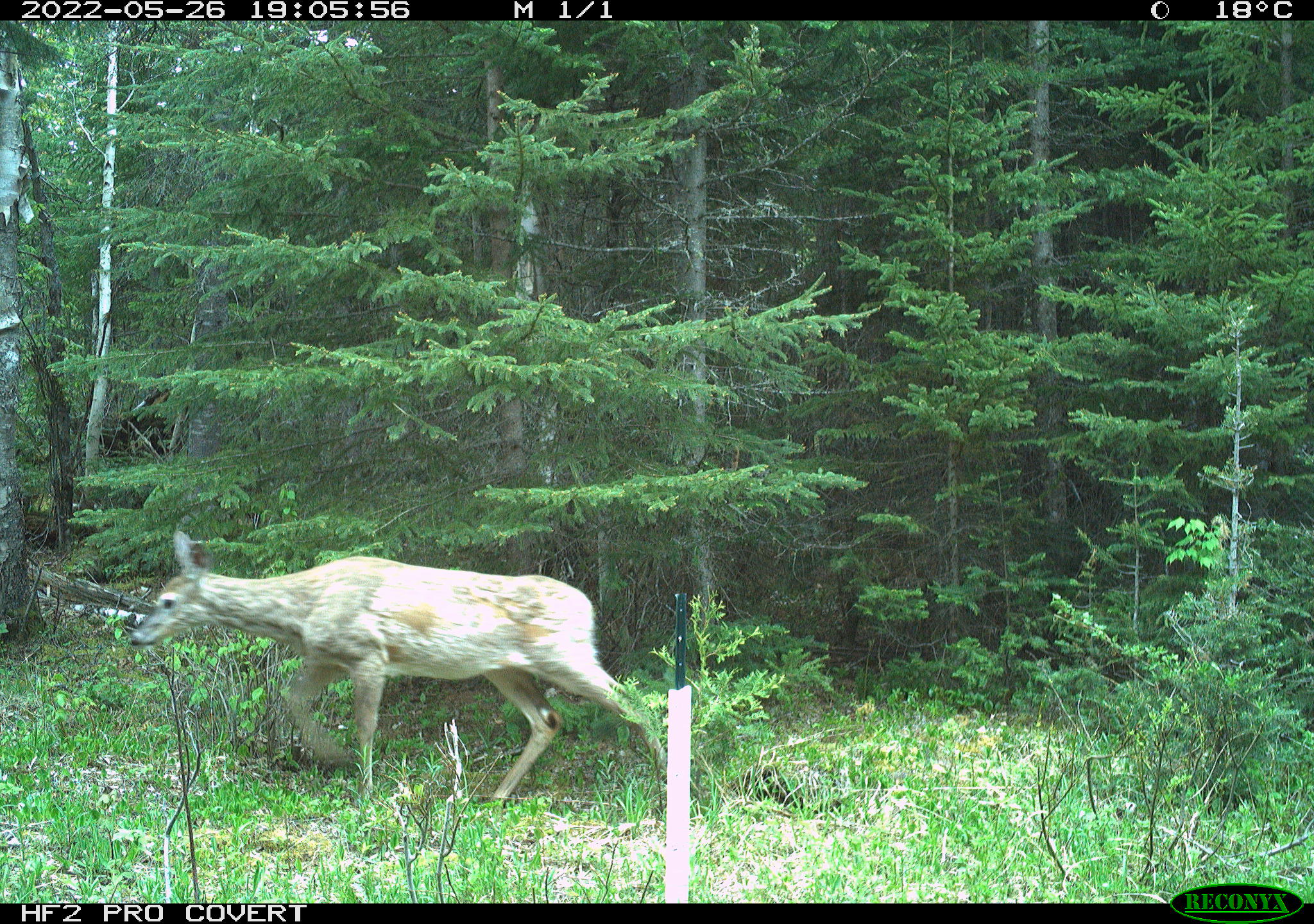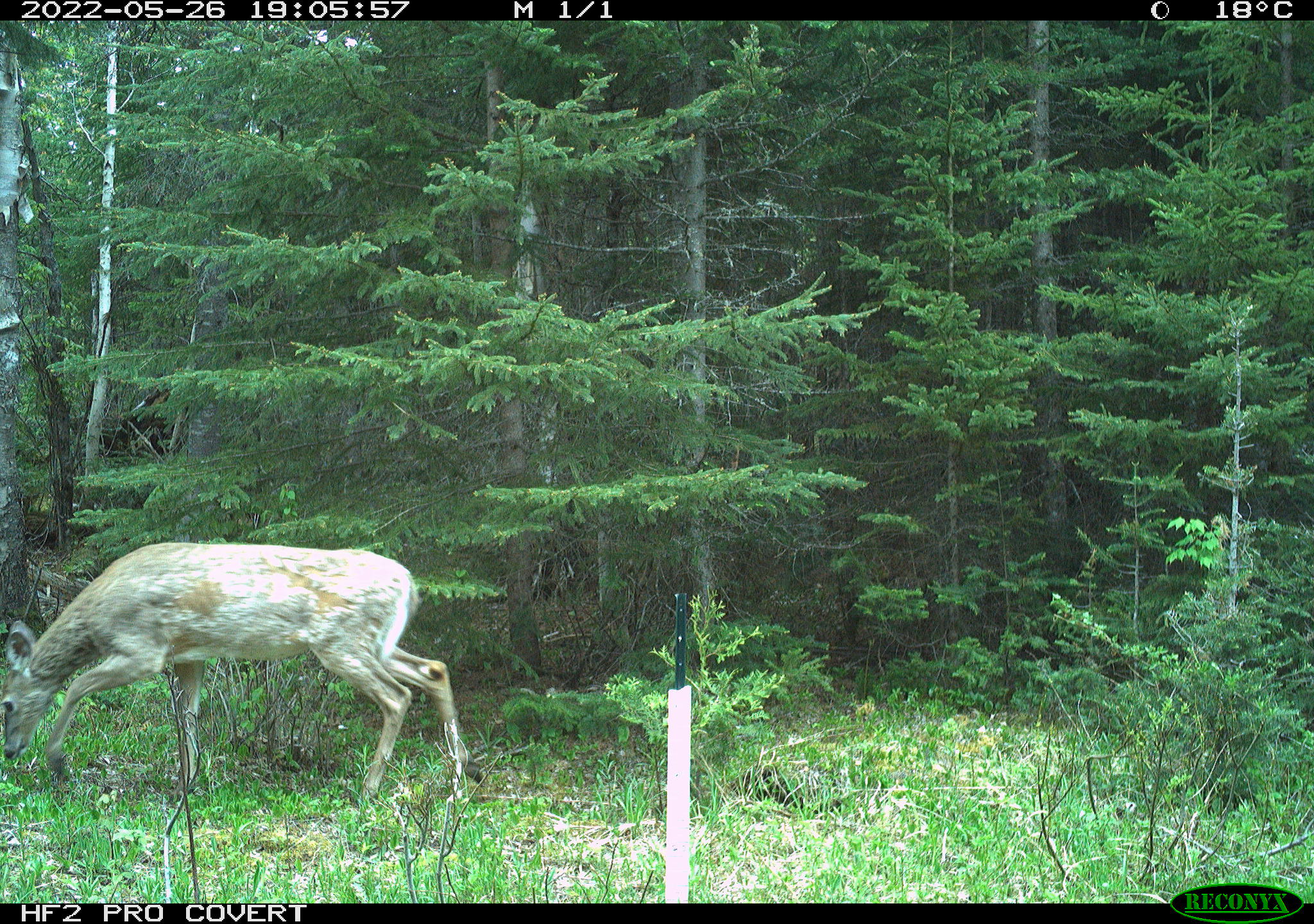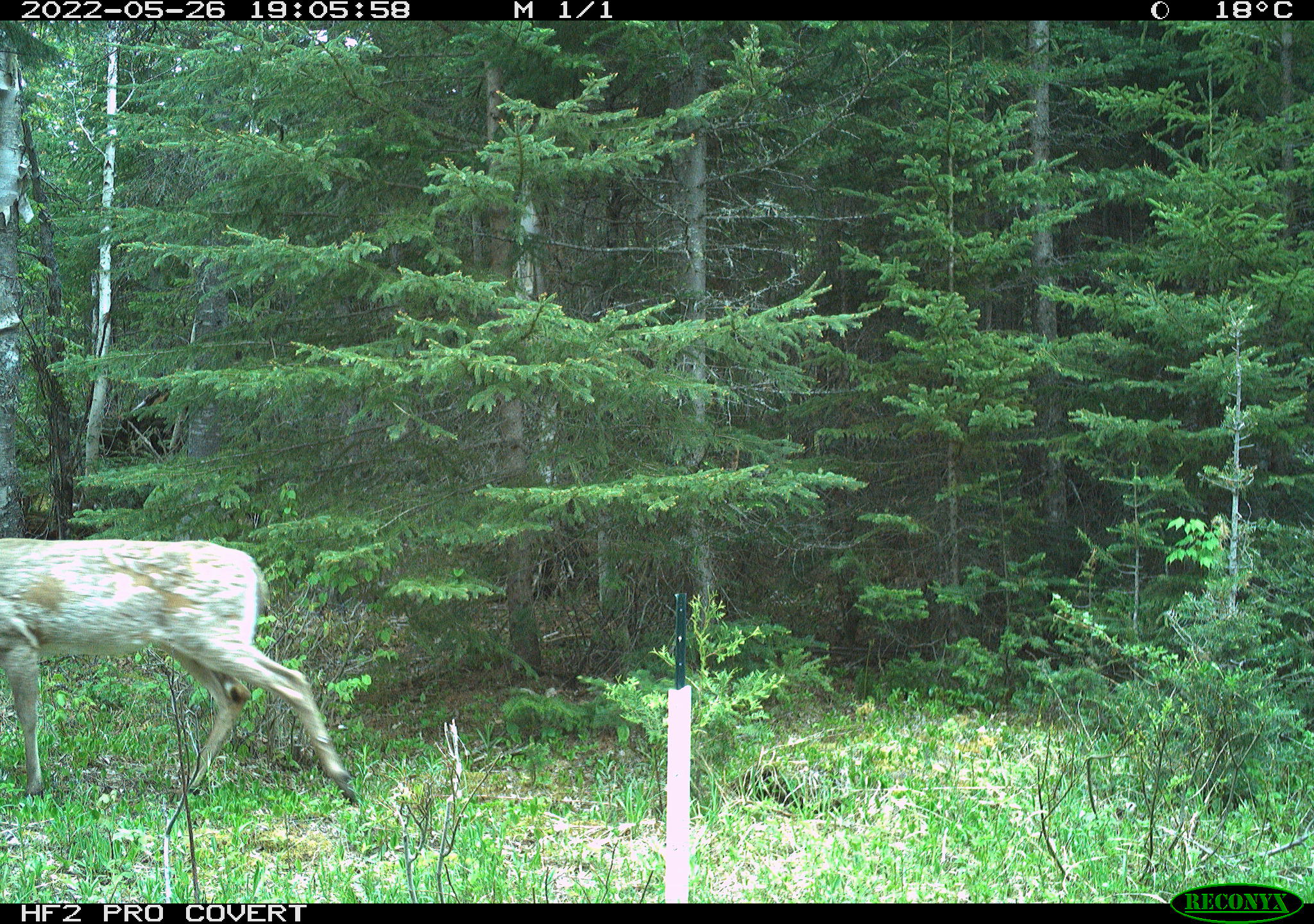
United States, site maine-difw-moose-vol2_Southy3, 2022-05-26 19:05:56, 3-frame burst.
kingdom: Animalia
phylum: Chordata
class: Mammalia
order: Artiodactyla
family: Cervidae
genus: Odocoileus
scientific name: Odocoileus virginianus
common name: white-tailed deer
White-tailed deer (Odocoileus virginianus).